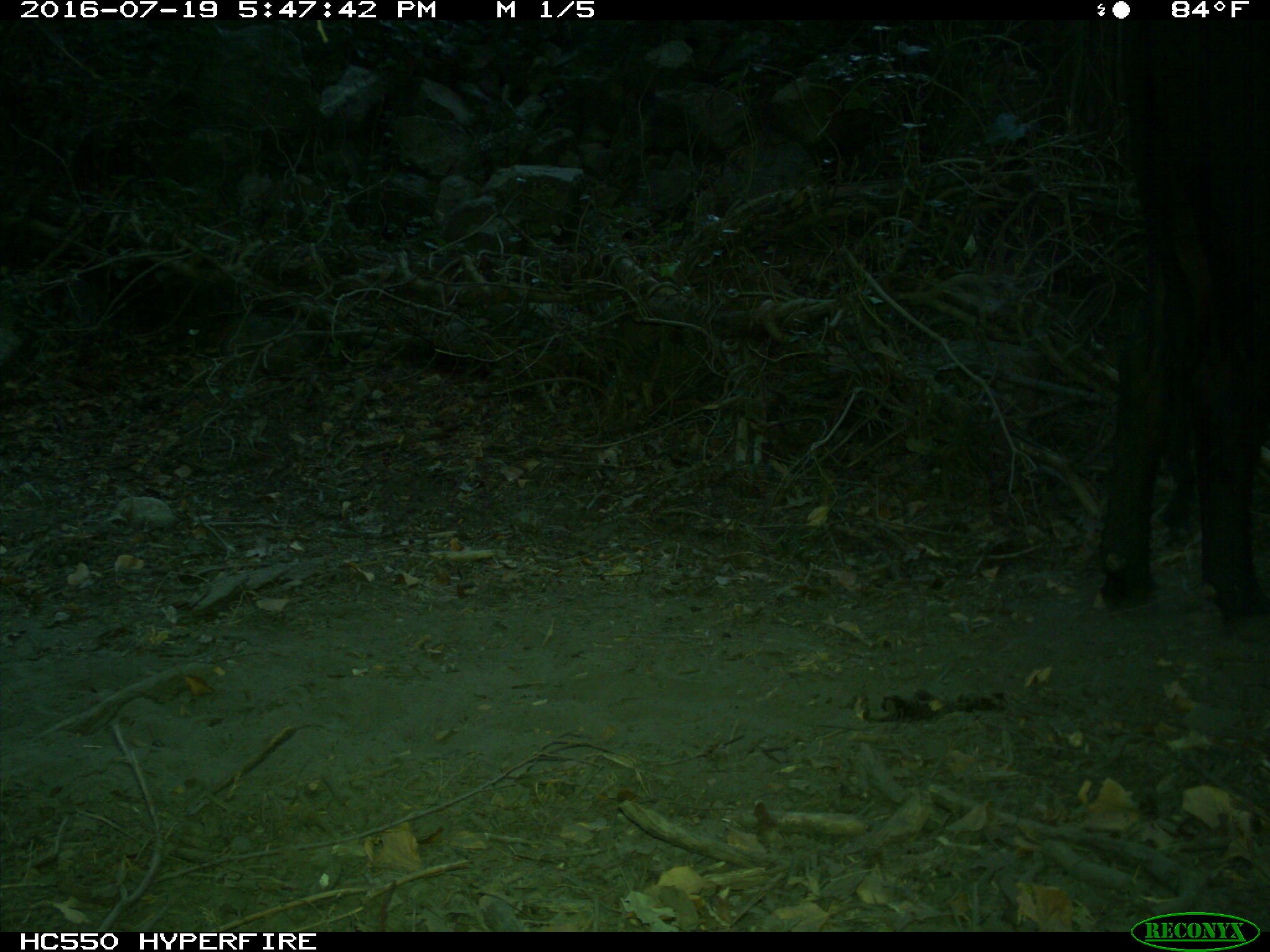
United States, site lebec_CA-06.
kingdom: Animalia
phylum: Chordata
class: Mammalia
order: Artiodactyla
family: Bovidae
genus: Bos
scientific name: Bos taurus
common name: domestic cow